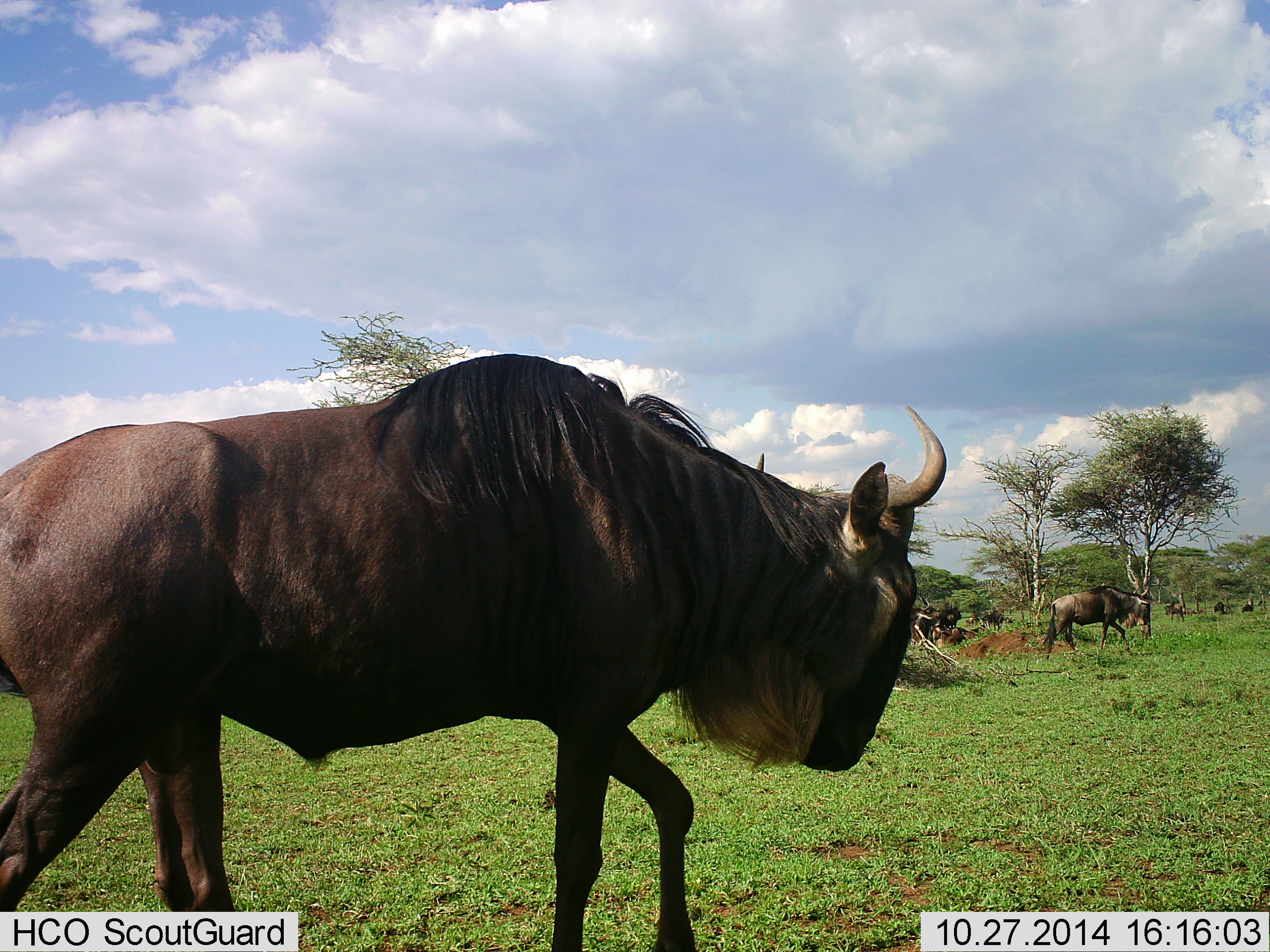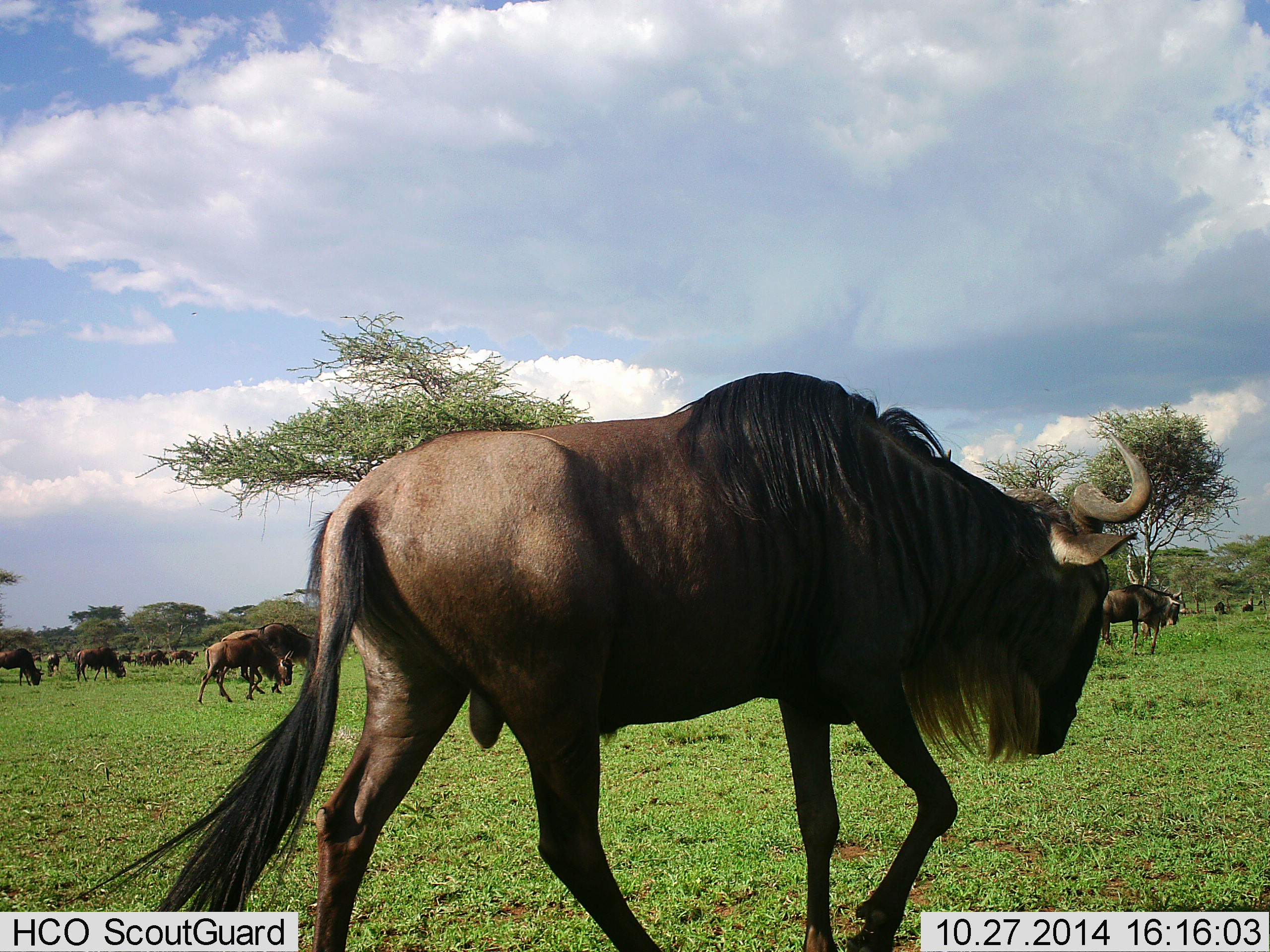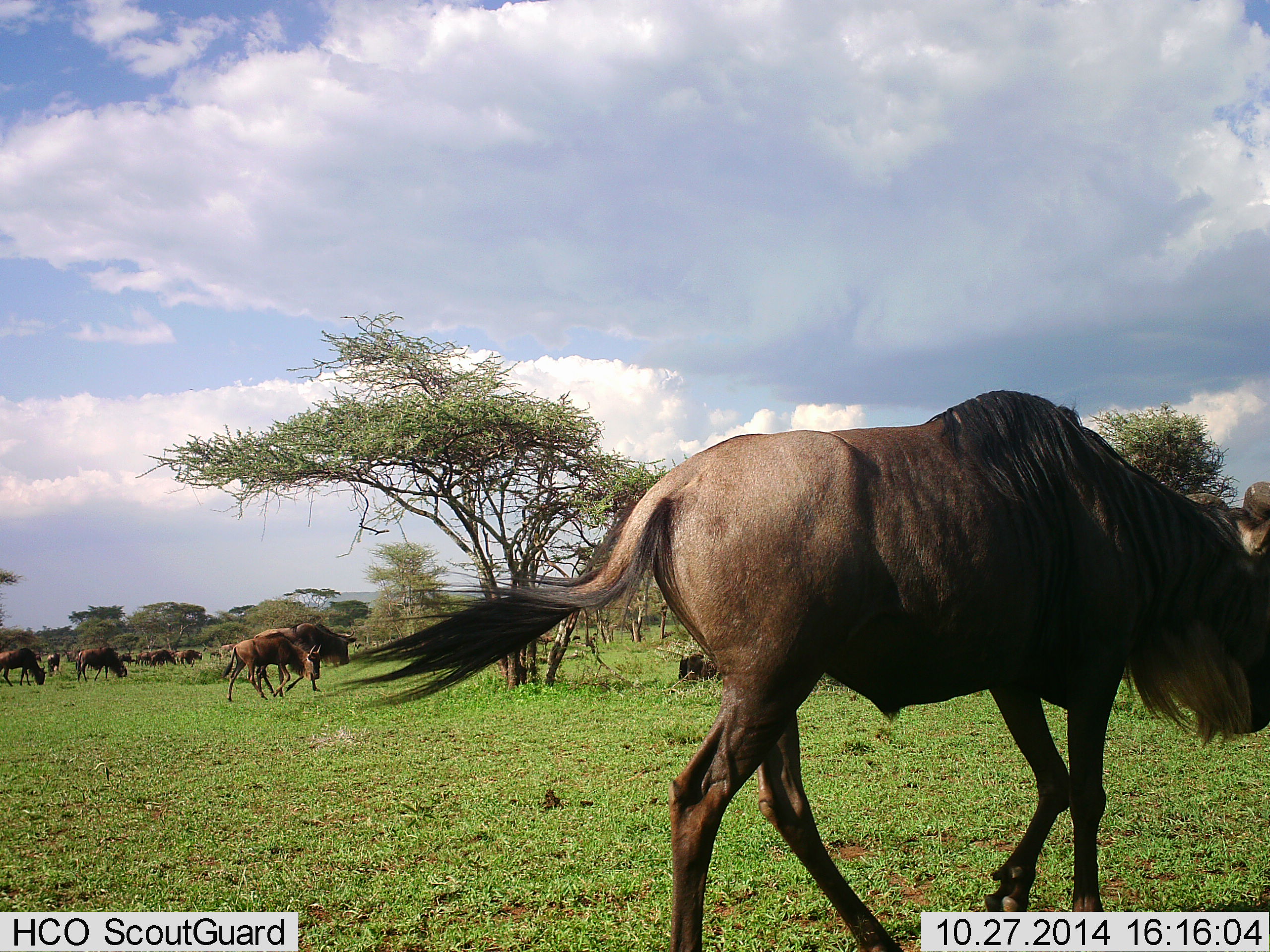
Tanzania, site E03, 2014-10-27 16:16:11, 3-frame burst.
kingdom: Animalia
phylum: Chordata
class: Mammalia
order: Artiodactyla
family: Bovidae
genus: Connochaetes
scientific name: Connochaetes taurinus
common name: blue wildebeest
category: wildebeest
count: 11-50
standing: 40%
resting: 0%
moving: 90%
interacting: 0%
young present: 0%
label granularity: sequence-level